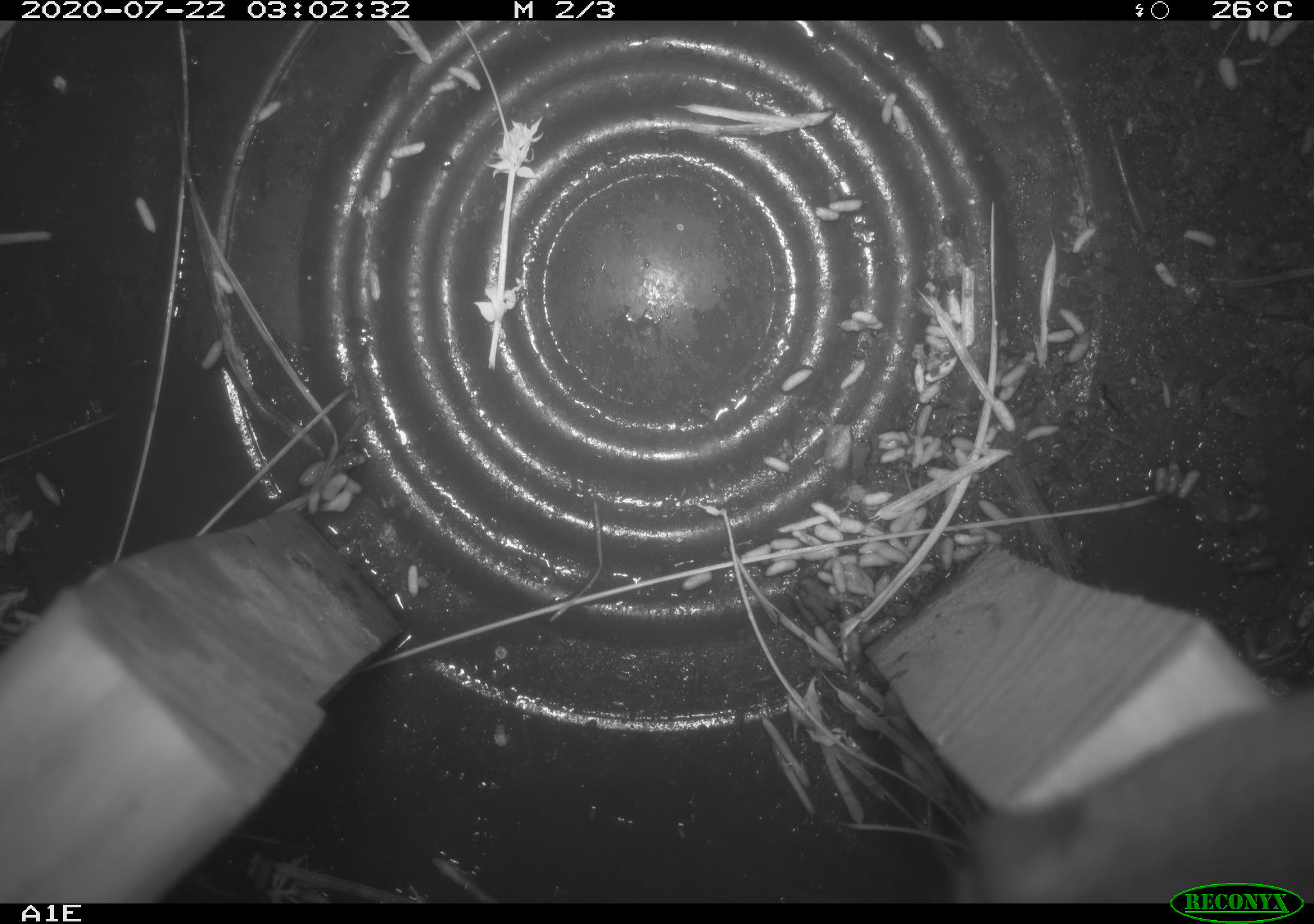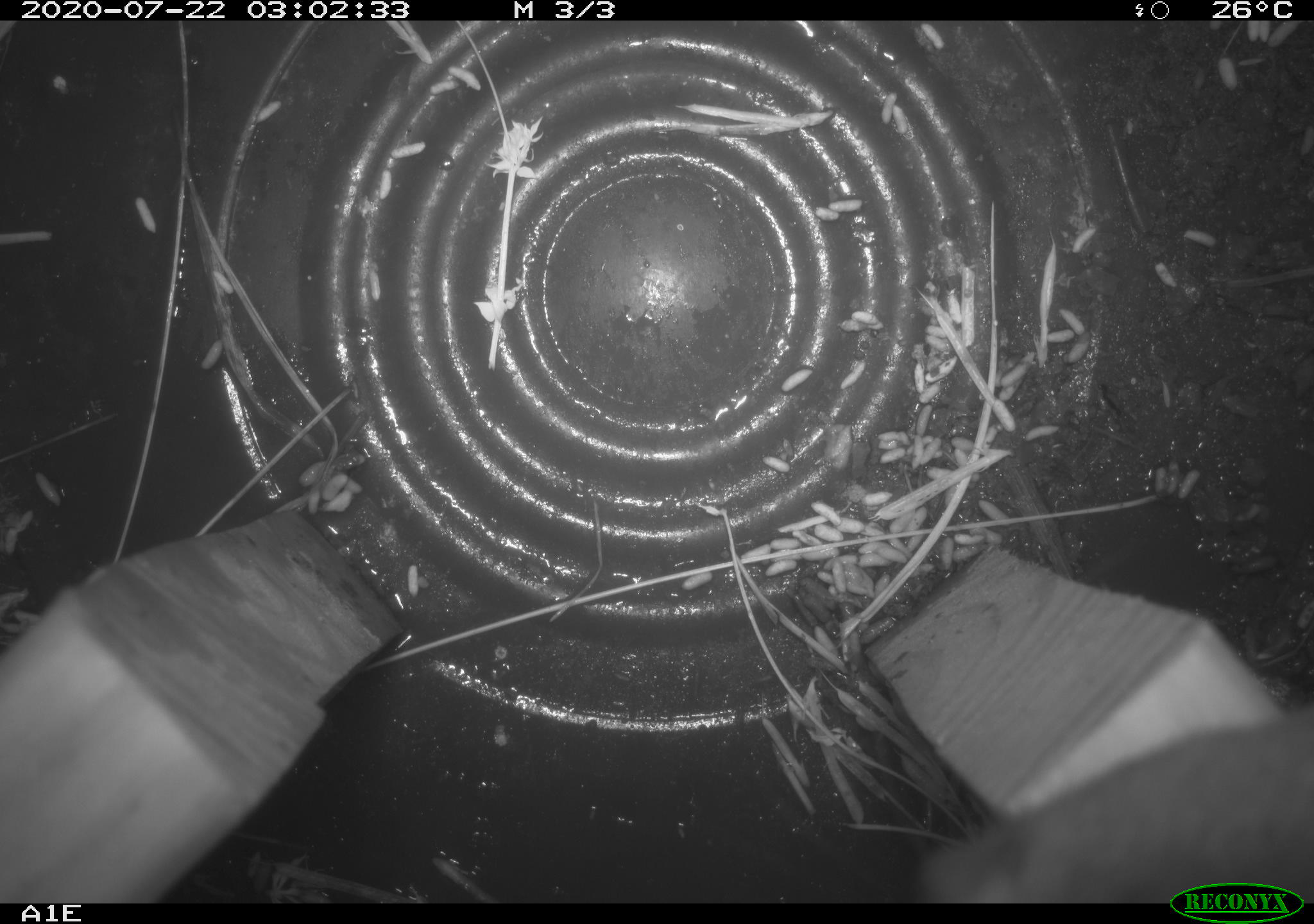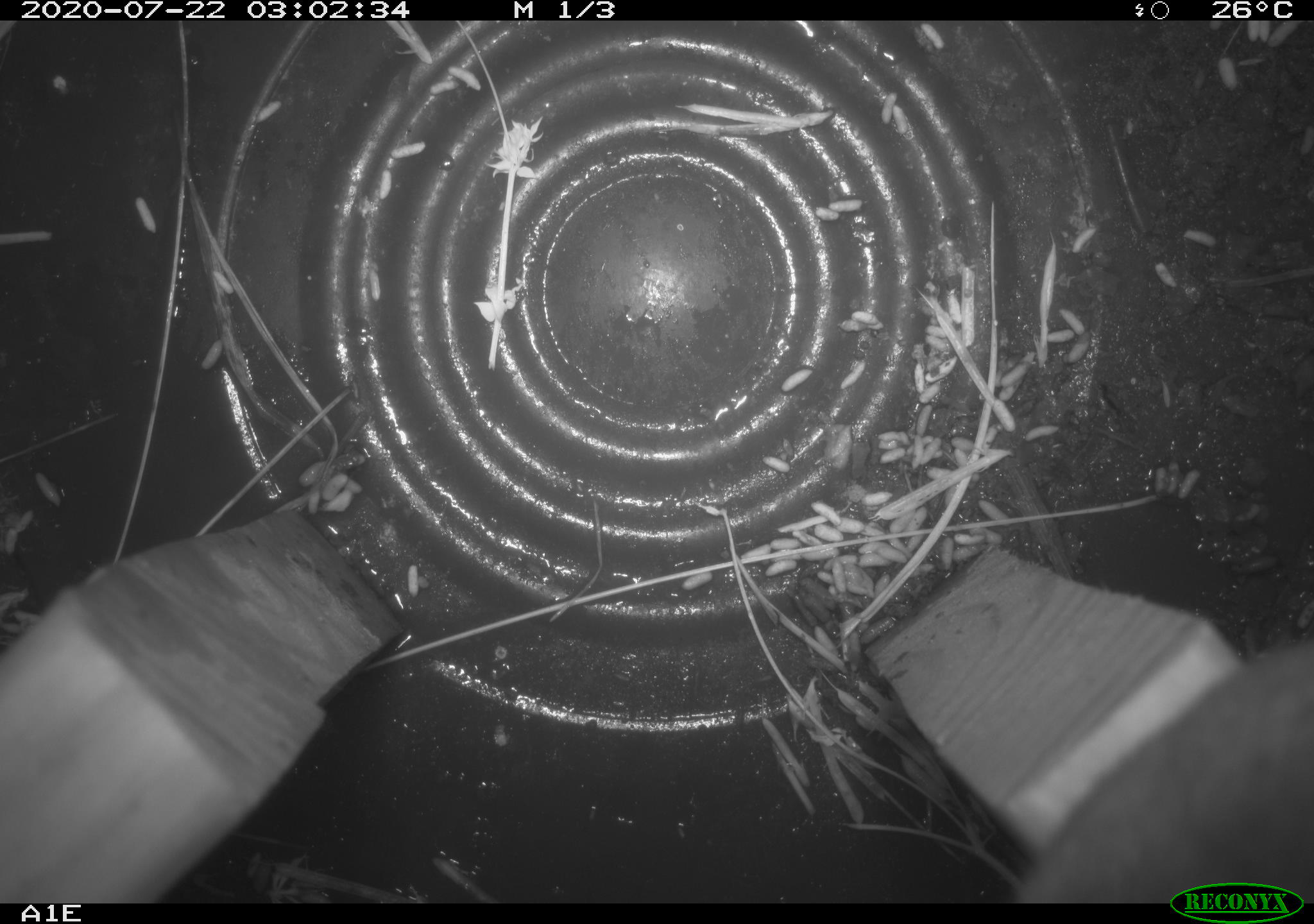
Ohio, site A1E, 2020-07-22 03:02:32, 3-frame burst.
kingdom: Animalia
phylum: Chordata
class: Mammalia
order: Rodentia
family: Cricetidae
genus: Peromyscus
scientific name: Peromyscus leucopus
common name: white-footed mouse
White-footed mouse (Peromyscus leucopus).